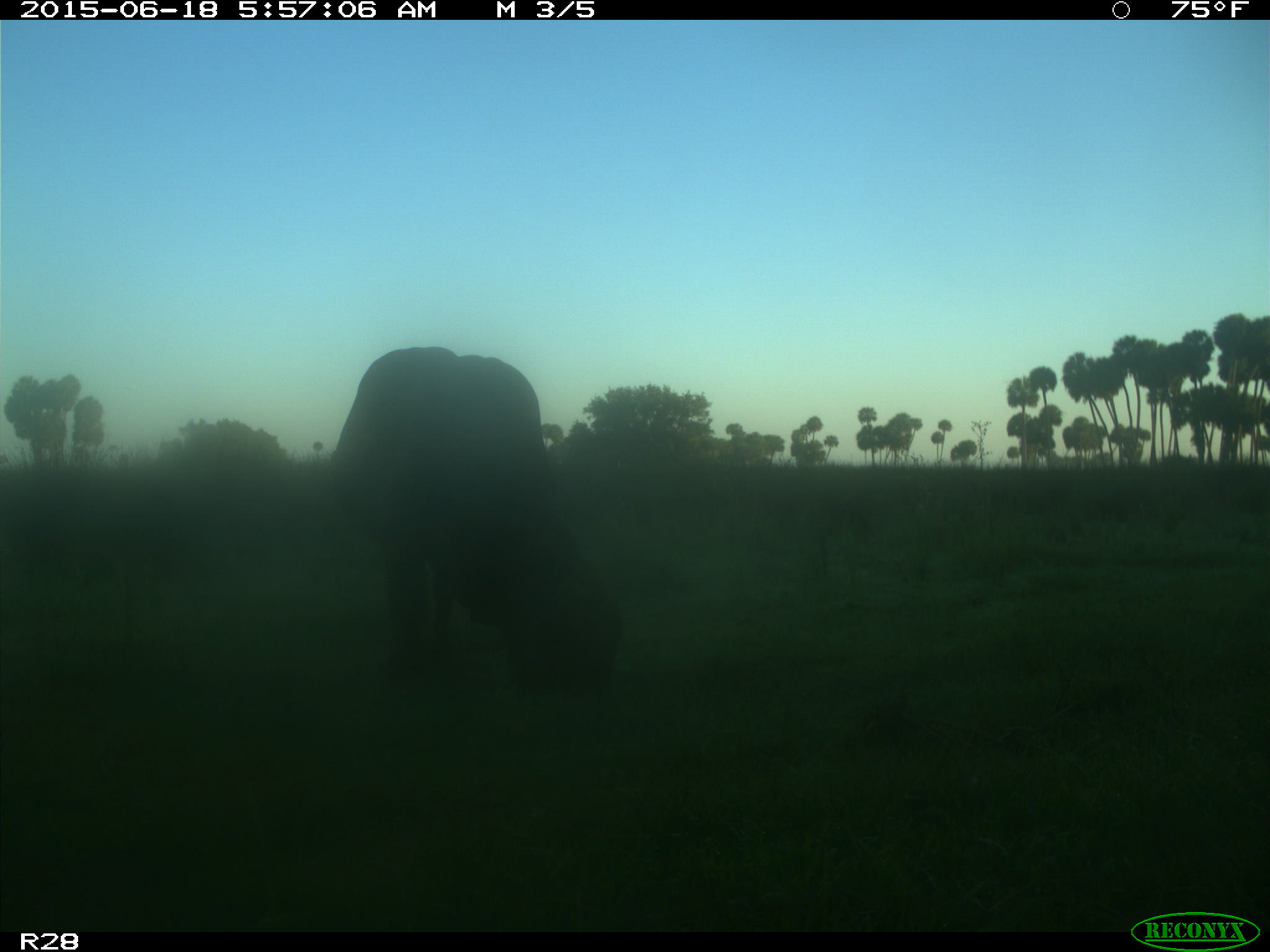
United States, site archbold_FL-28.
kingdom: Animalia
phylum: Chordata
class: Mammalia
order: Artiodactyla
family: Bovidae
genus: Bos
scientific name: Bos taurus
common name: domestic cow